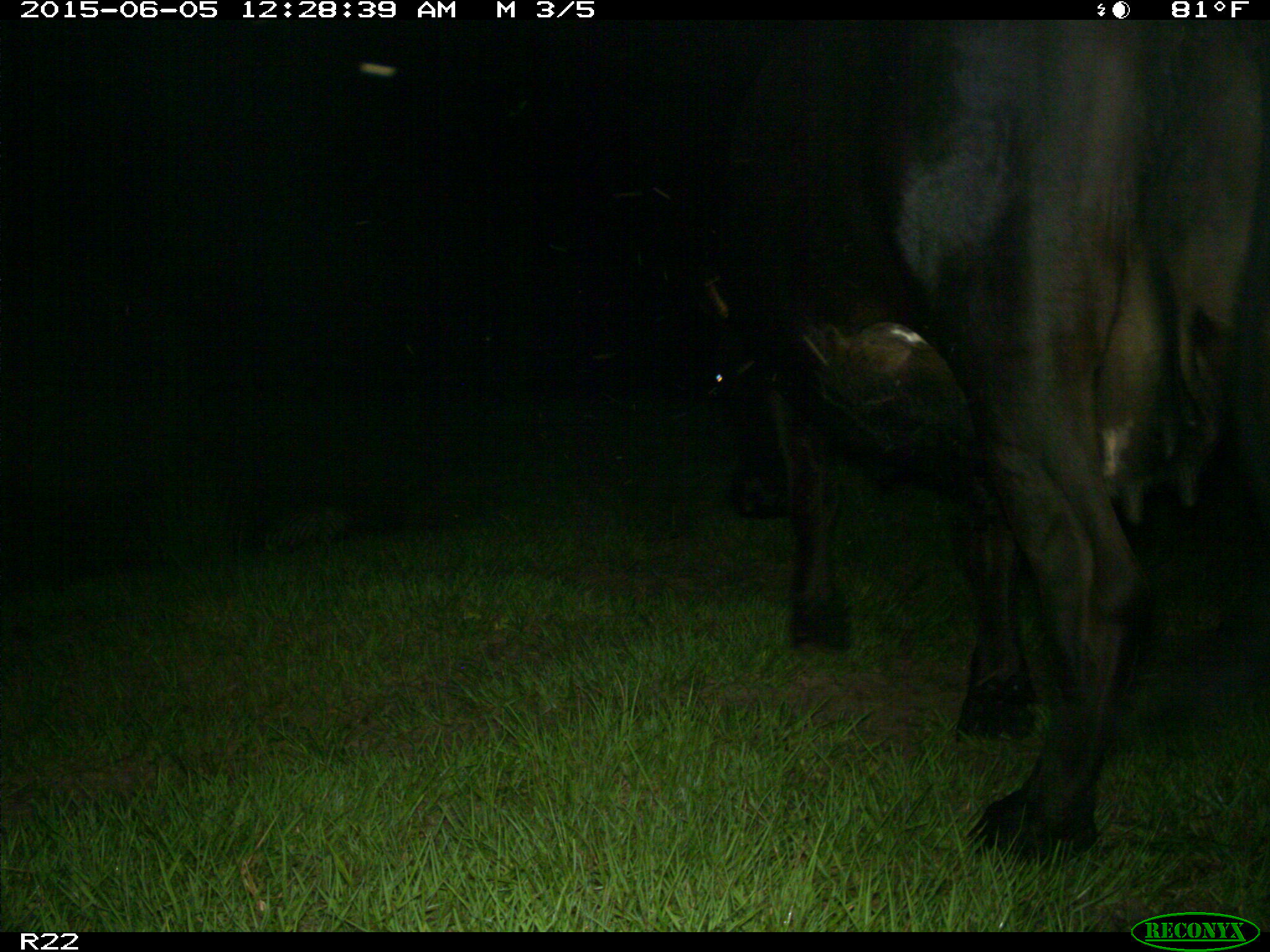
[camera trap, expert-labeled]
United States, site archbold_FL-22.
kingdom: Animalia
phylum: Chordata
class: Mammalia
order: Artiodactyla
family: Bovidae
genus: Bos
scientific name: Bos taurus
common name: domestic cow